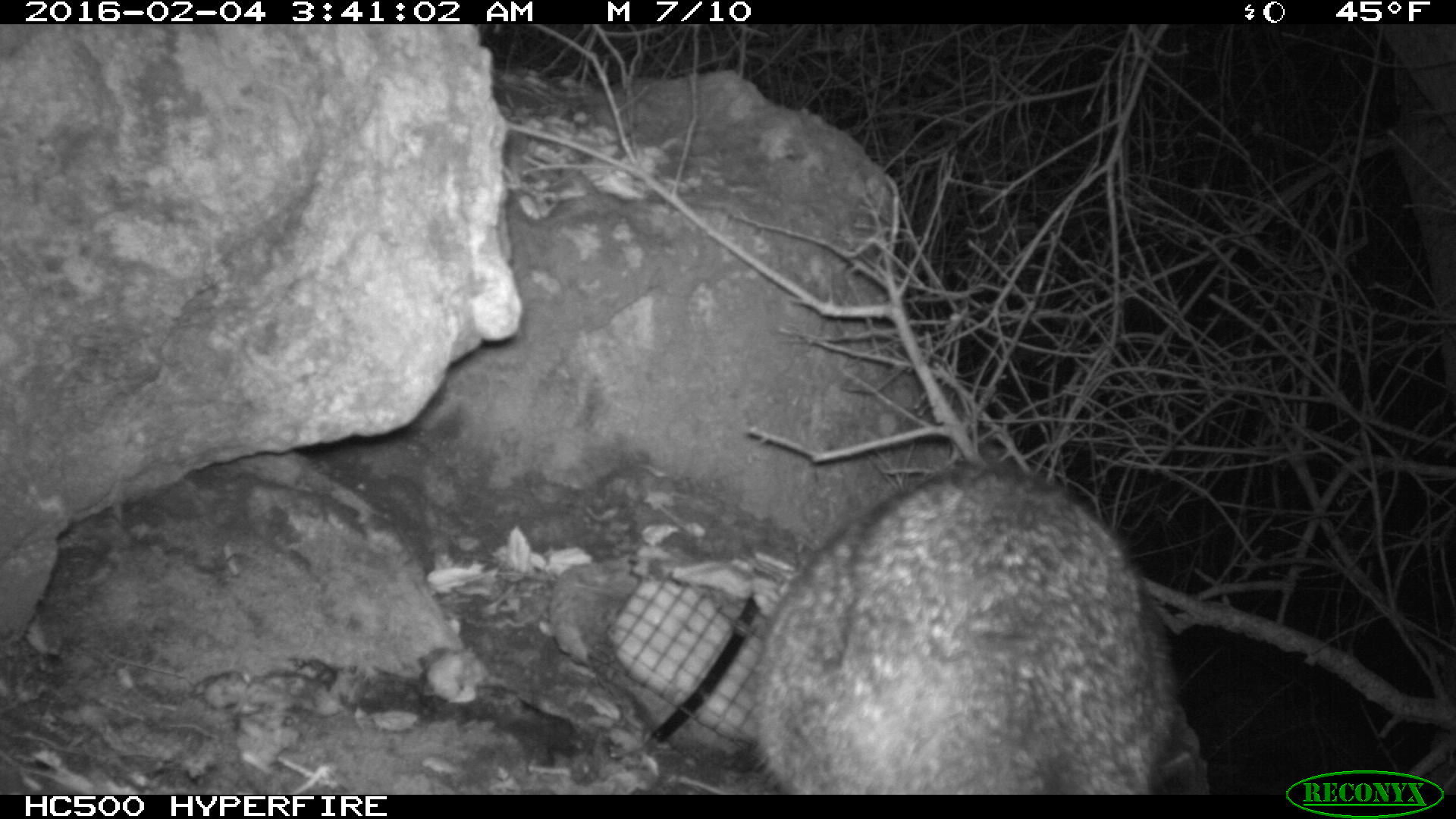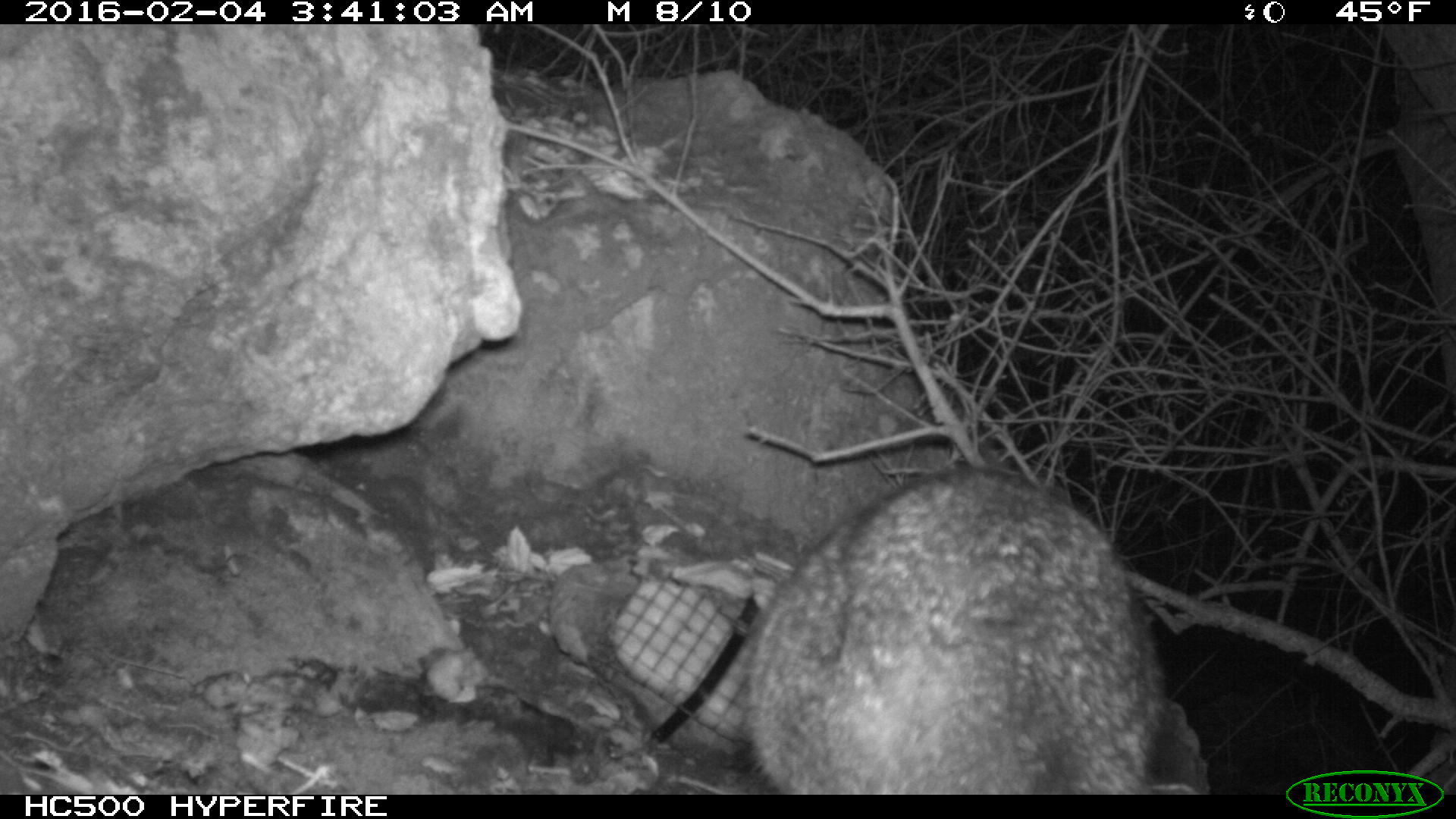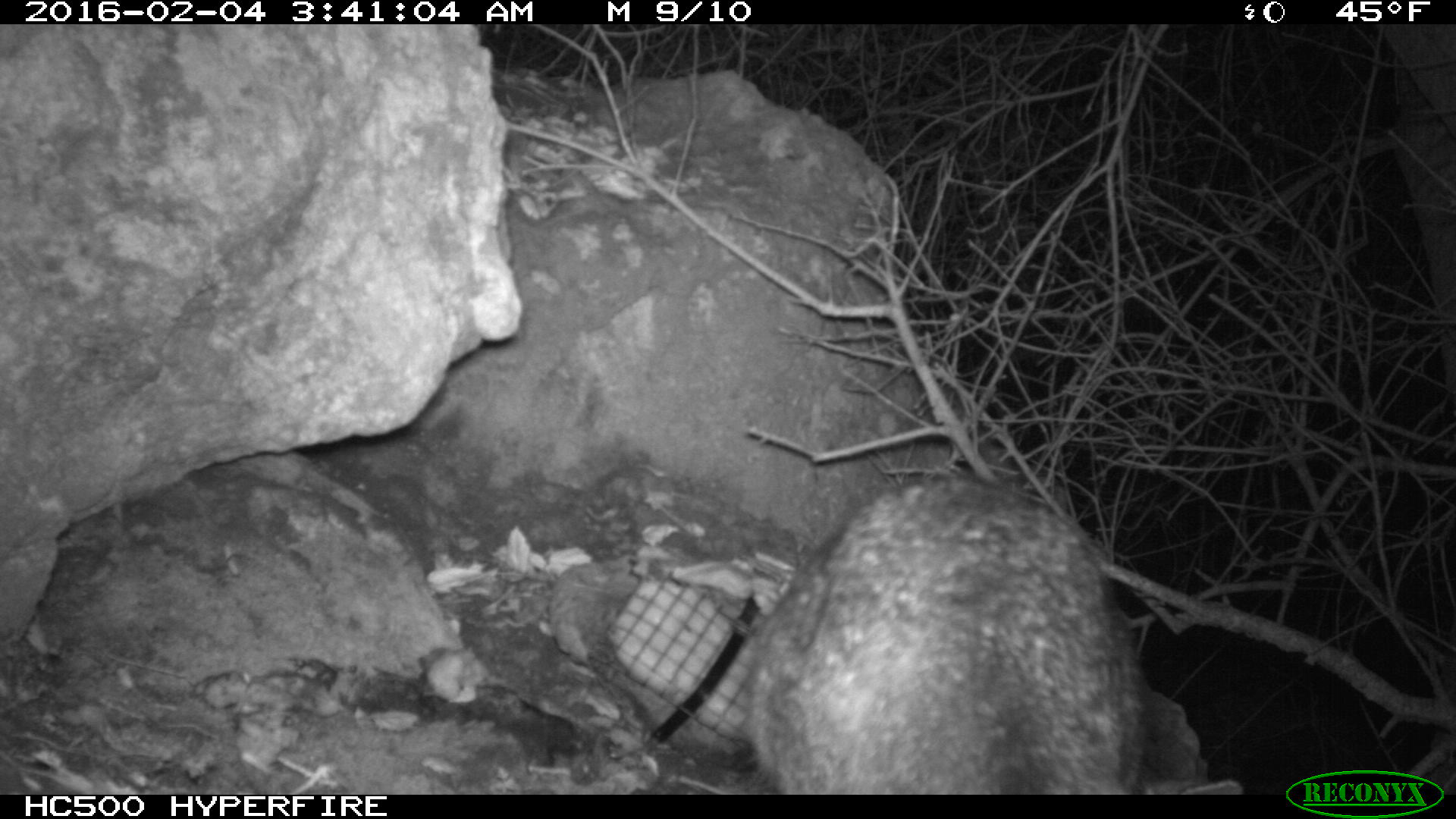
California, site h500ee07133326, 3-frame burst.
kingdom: Animalia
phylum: Chordata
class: Mammalia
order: Carnivora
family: Canidae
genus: Urocyon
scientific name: Urocyon littoralis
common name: island fox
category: fox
Fox (island fox) (Urocyon littoralis).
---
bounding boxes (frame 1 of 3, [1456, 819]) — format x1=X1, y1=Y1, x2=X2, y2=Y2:
fox: x1=754, y1=463, x2=1179, y2=795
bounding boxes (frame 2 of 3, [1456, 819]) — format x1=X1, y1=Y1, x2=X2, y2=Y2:
fox: x1=745, y1=465, x2=1197, y2=793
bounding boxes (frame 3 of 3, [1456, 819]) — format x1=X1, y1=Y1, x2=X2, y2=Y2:
fox: x1=743, y1=474, x2=1241, y2=793